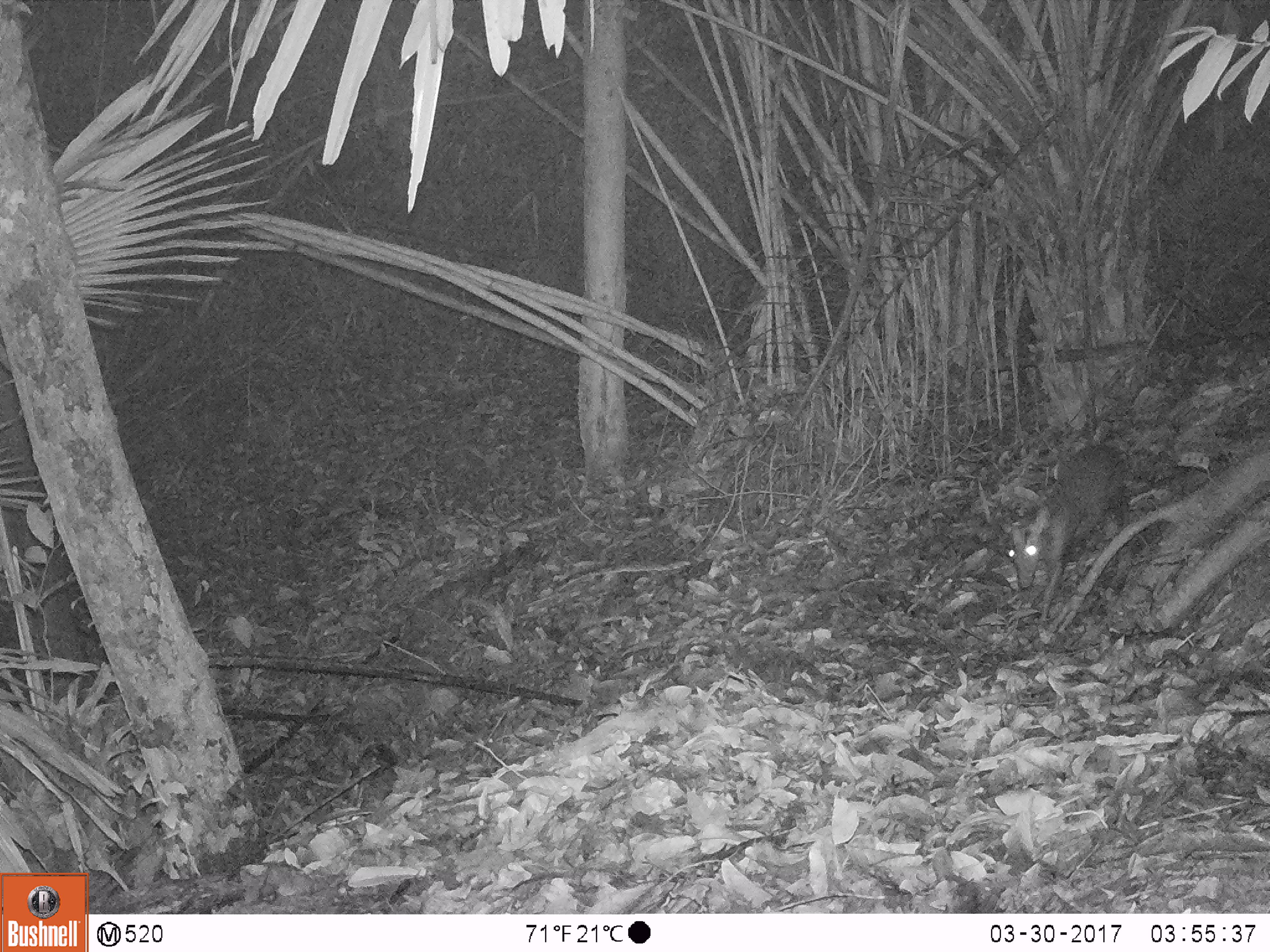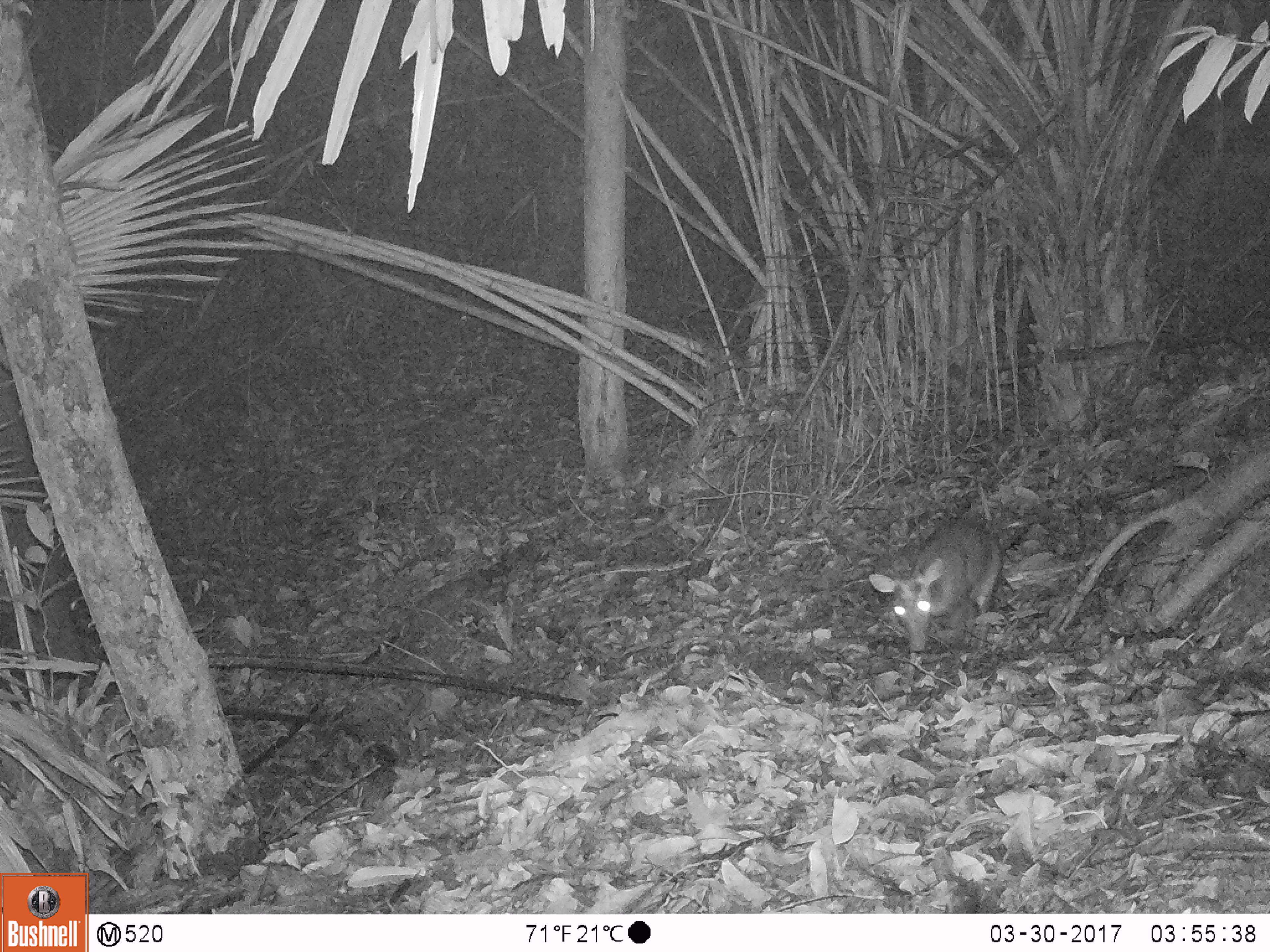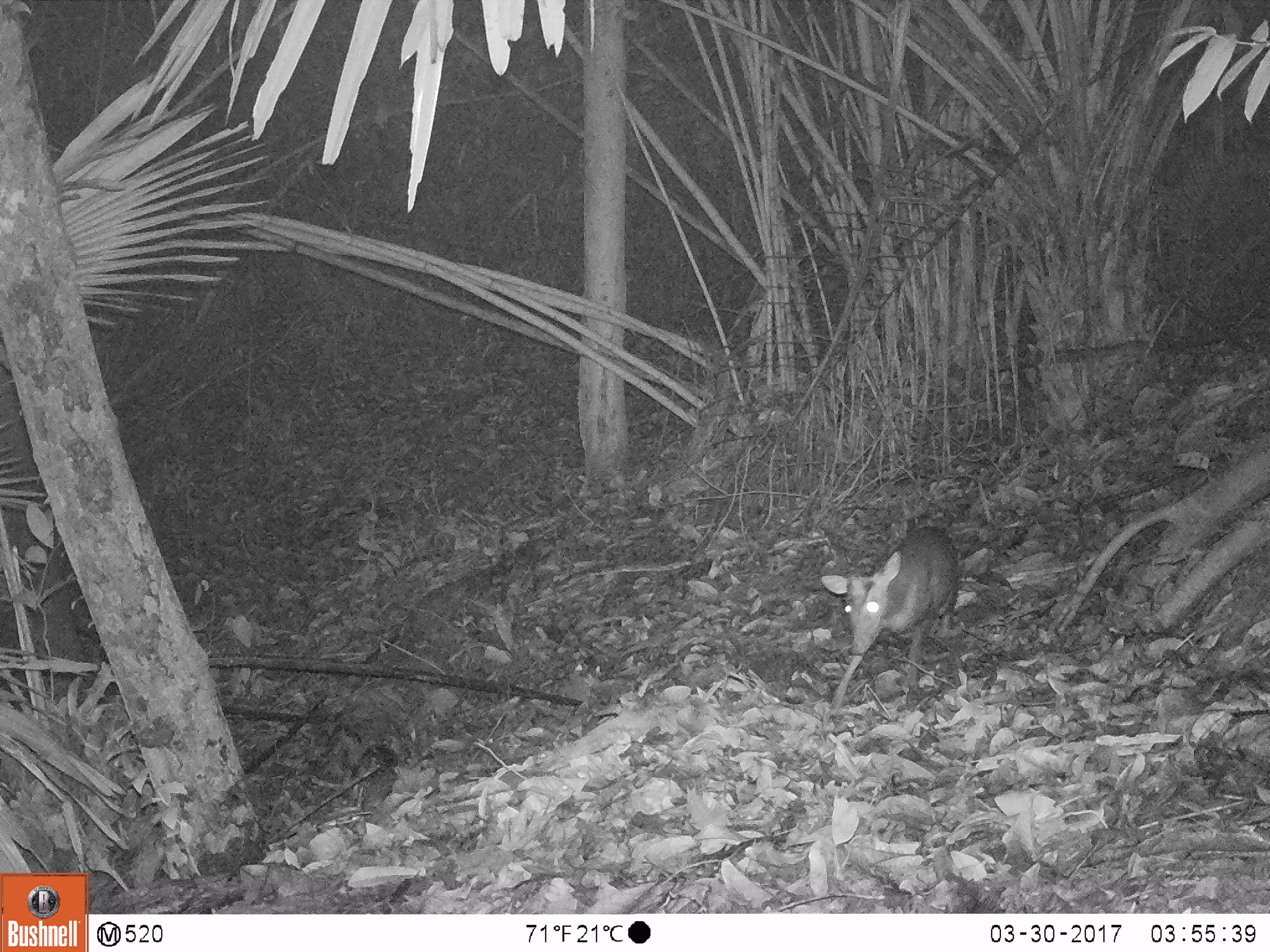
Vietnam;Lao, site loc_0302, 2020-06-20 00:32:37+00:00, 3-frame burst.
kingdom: Animalia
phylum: Chordata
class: Mammalia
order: Artiodactyla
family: Cervidae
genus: Muntiacus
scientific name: Muntiacus rooseveltorum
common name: roosevelt's muntjac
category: roosevelts muntjac group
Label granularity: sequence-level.